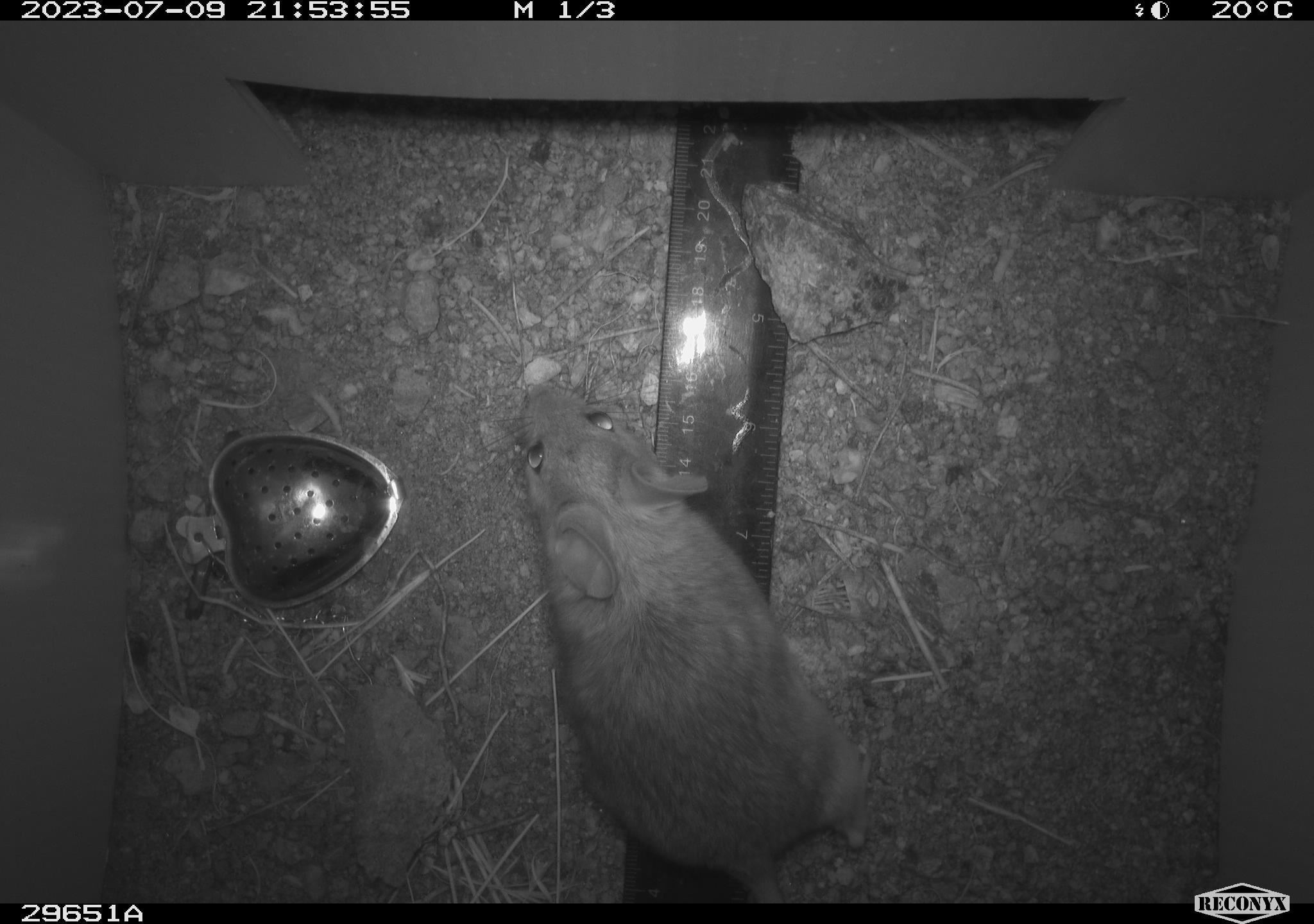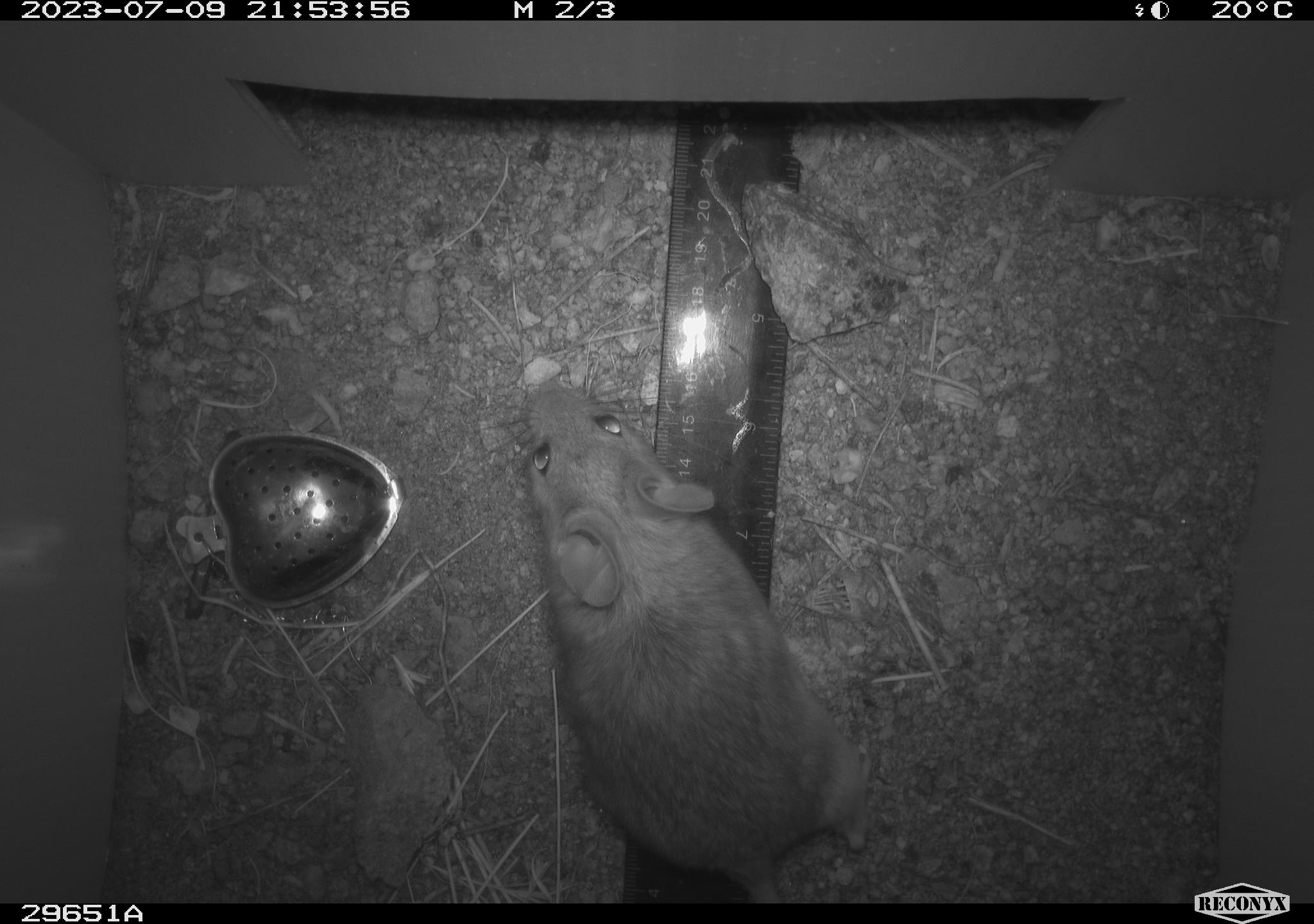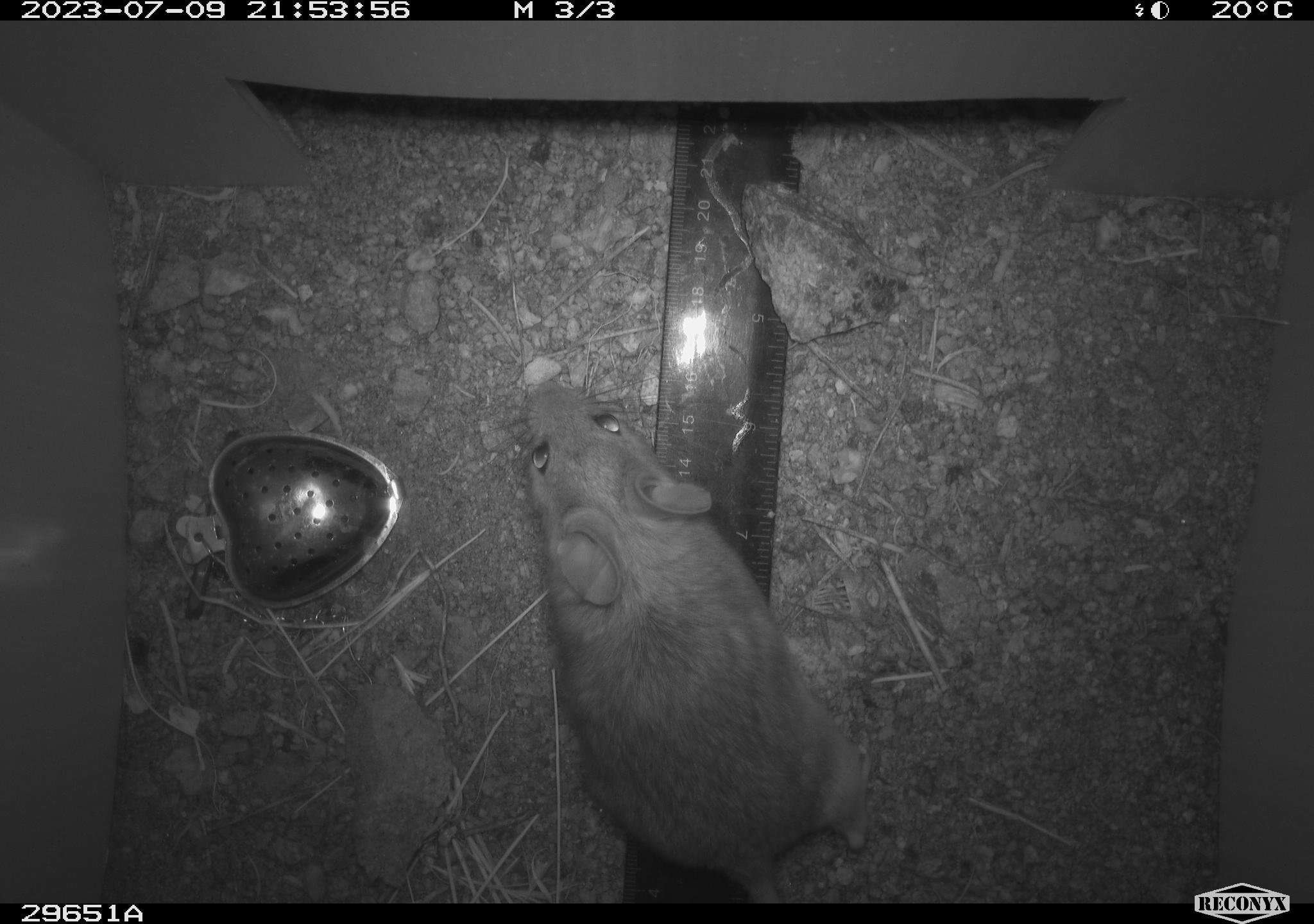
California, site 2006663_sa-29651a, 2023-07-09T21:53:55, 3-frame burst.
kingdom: Animalia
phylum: Chordata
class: Mammalia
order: Rodentia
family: Cricetidae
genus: Neotoma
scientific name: Neotoma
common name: pack rat or woodrat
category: neotoma species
Neotoma species (pack rat or woodrat) (Neotoma).